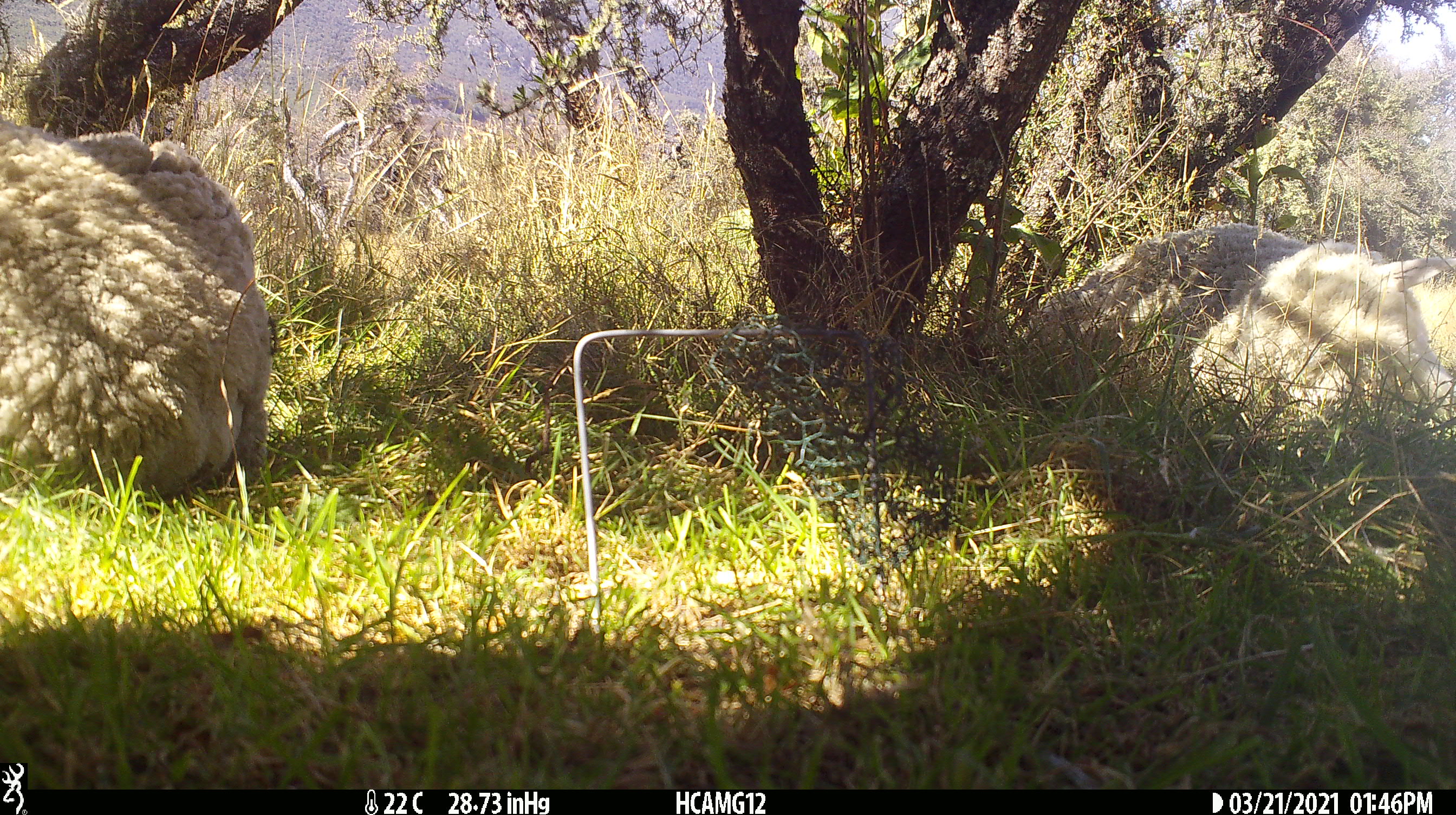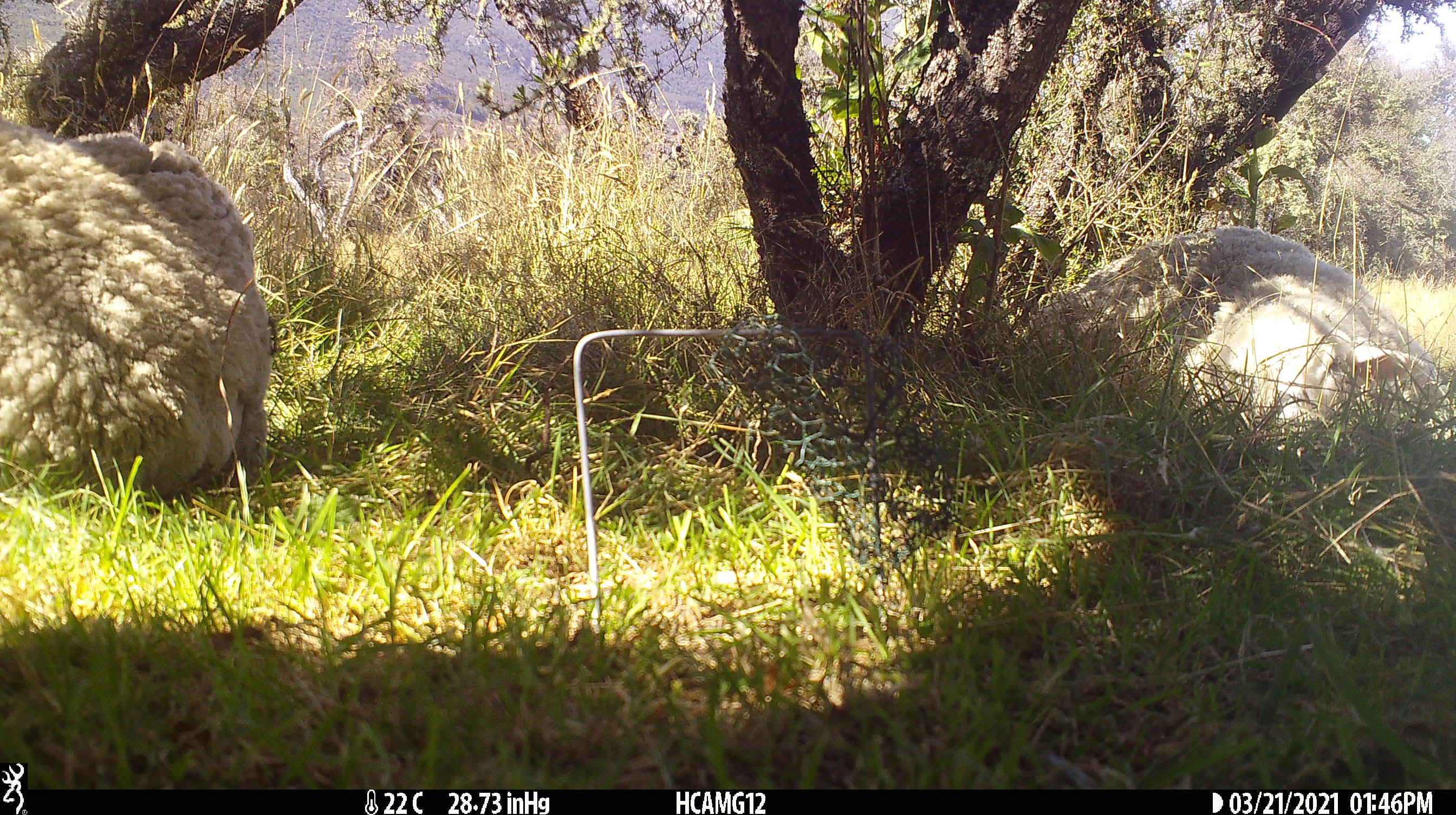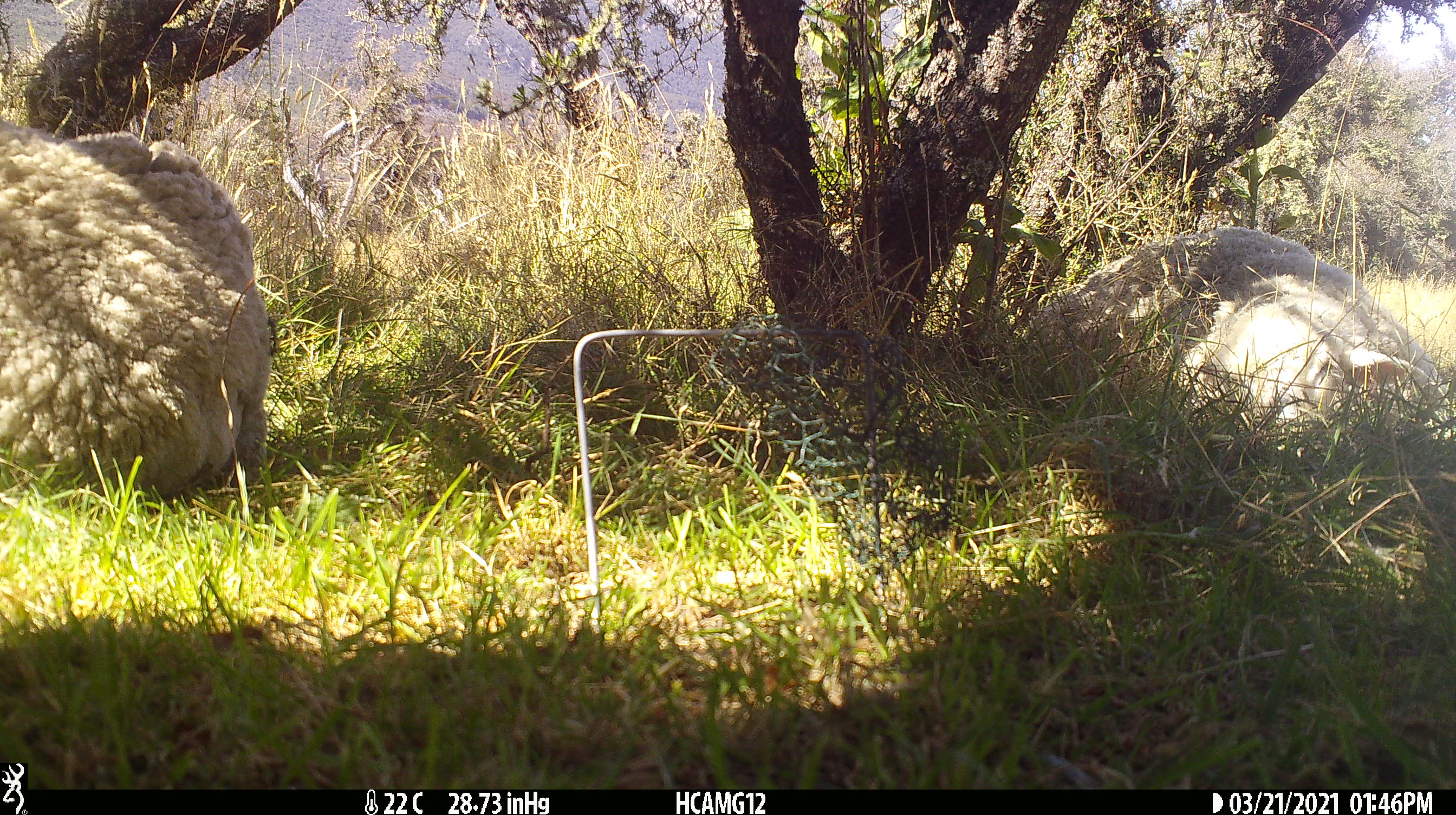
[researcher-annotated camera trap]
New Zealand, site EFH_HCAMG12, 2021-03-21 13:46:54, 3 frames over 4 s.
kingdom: Animalia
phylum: Chordata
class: Mammalia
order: Artiodactyla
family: Bovidae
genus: Ovis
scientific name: Ovis aries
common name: domestic sheep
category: sheep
Sheep (domestic sheep) (Ovis aries).